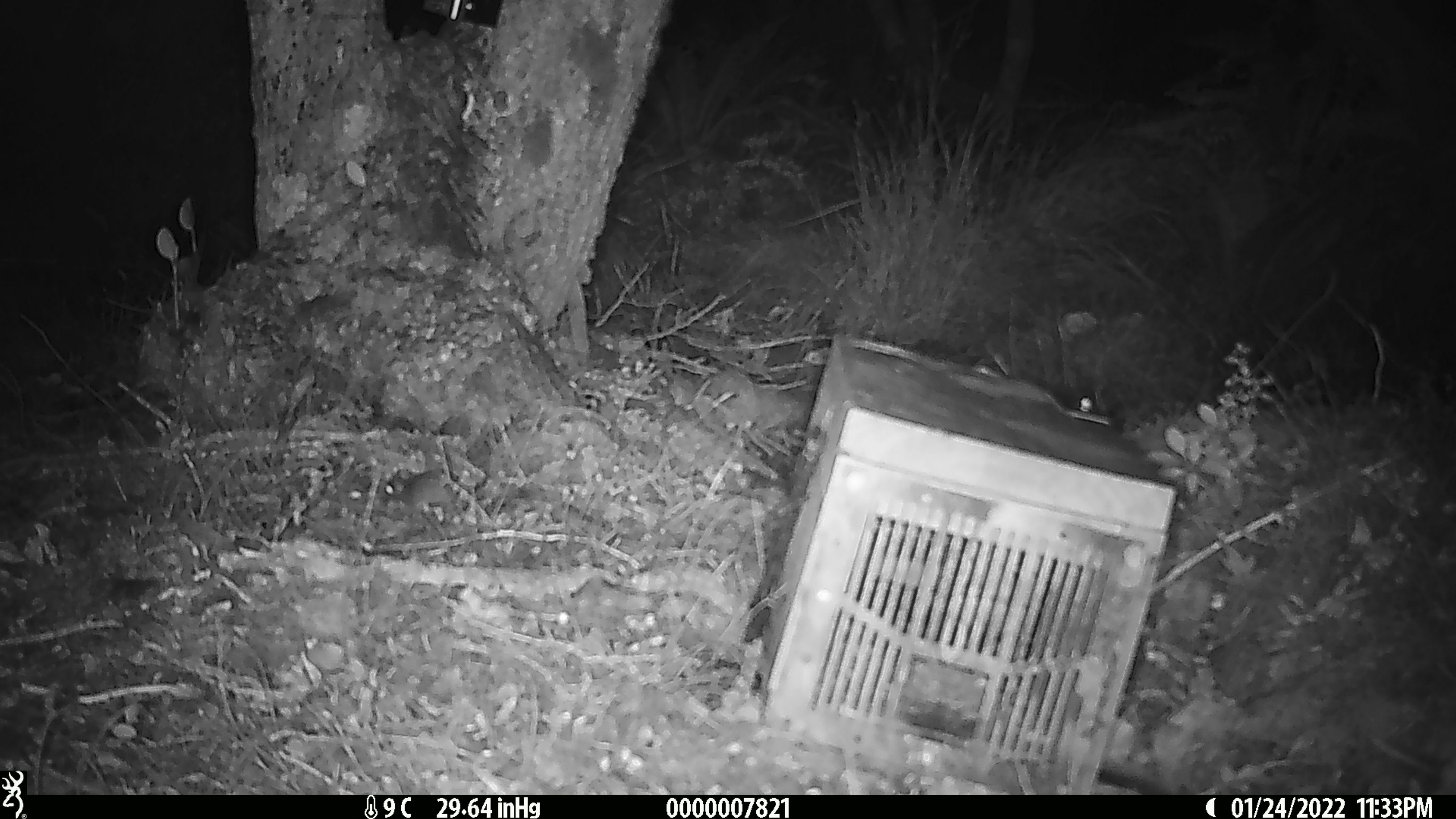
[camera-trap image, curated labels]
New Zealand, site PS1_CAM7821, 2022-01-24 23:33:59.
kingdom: Animalia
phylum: Chordata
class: Mammalia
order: Rodentia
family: Muridae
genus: Mus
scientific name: Mus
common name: mouse